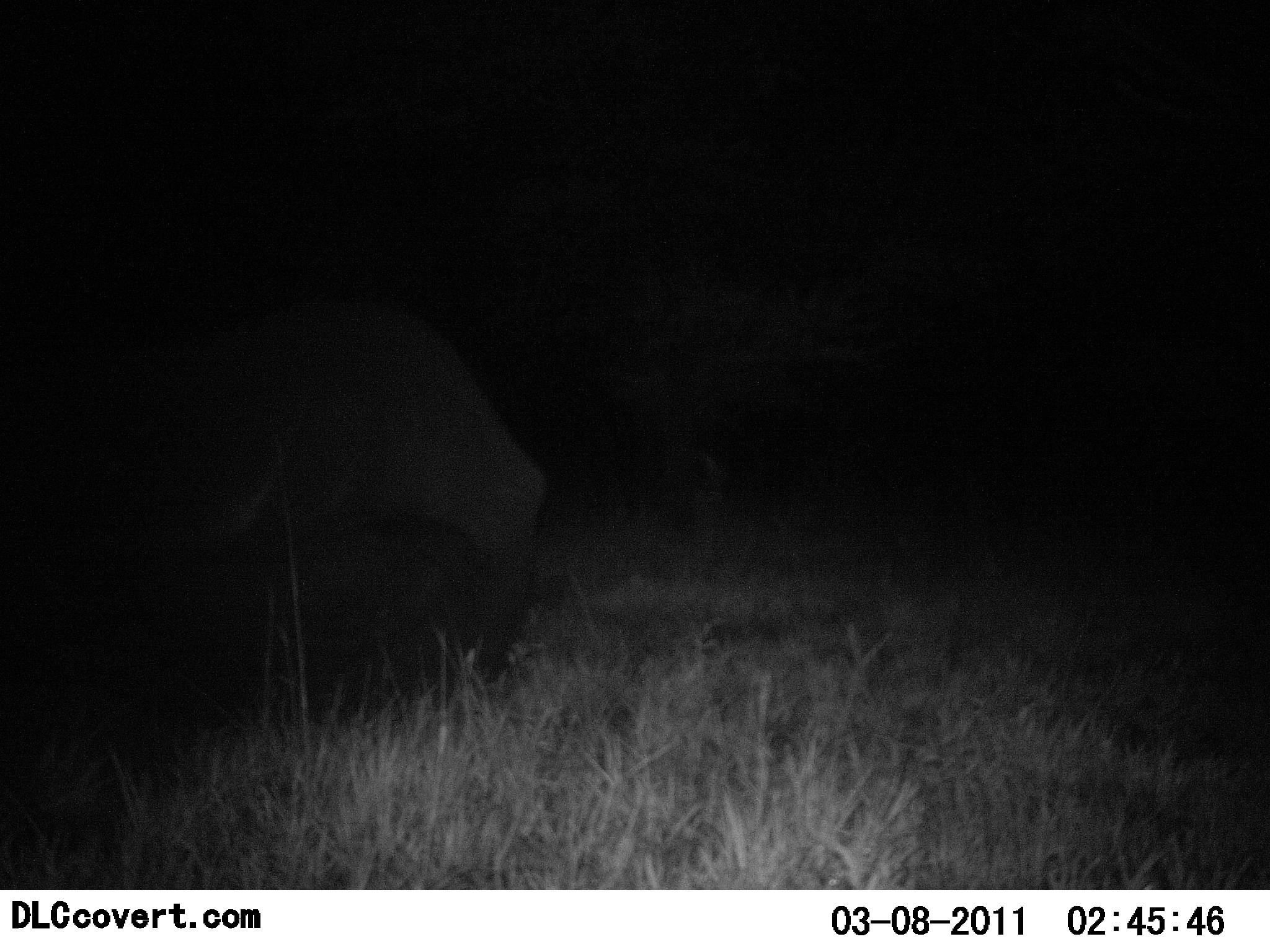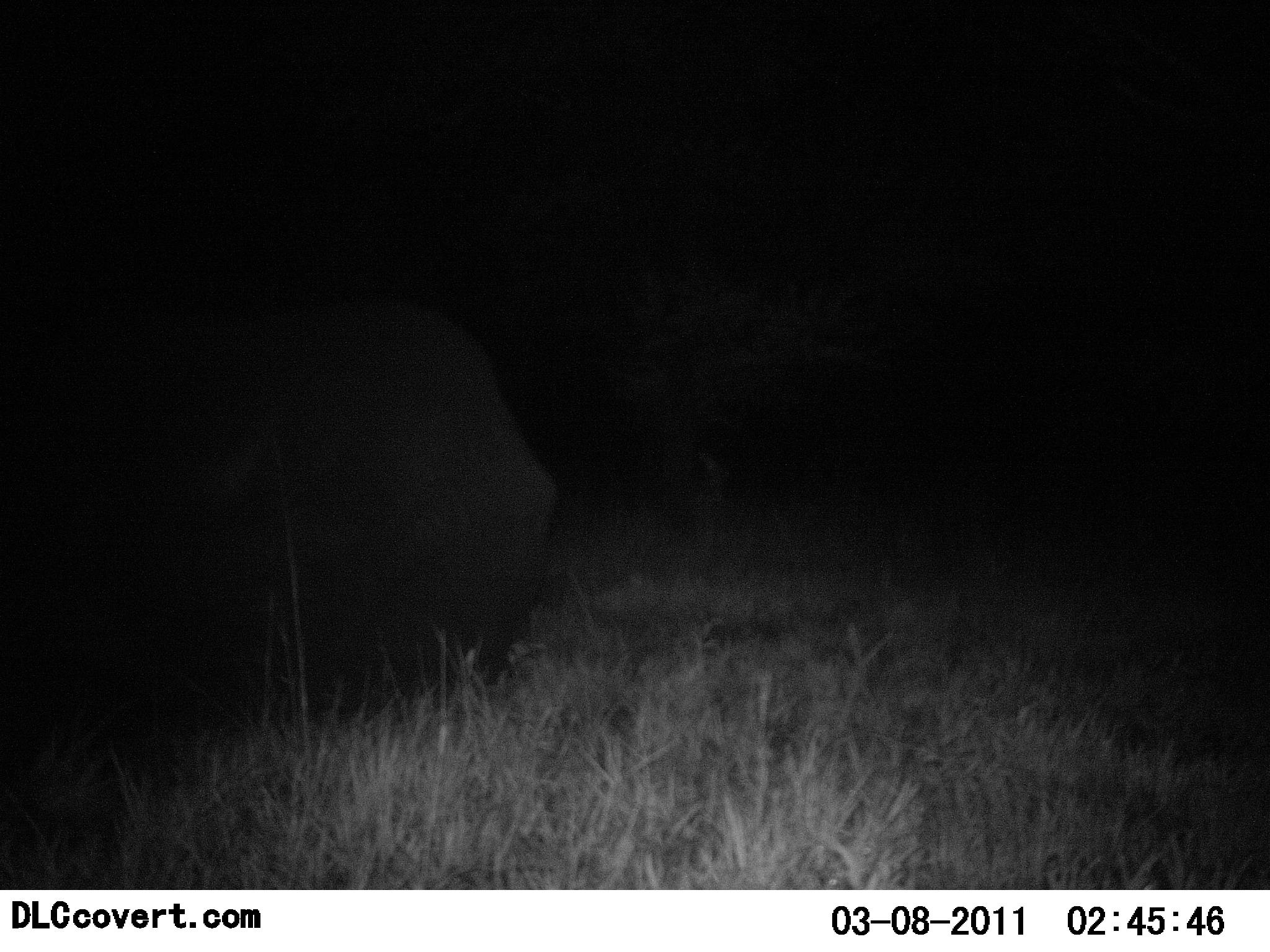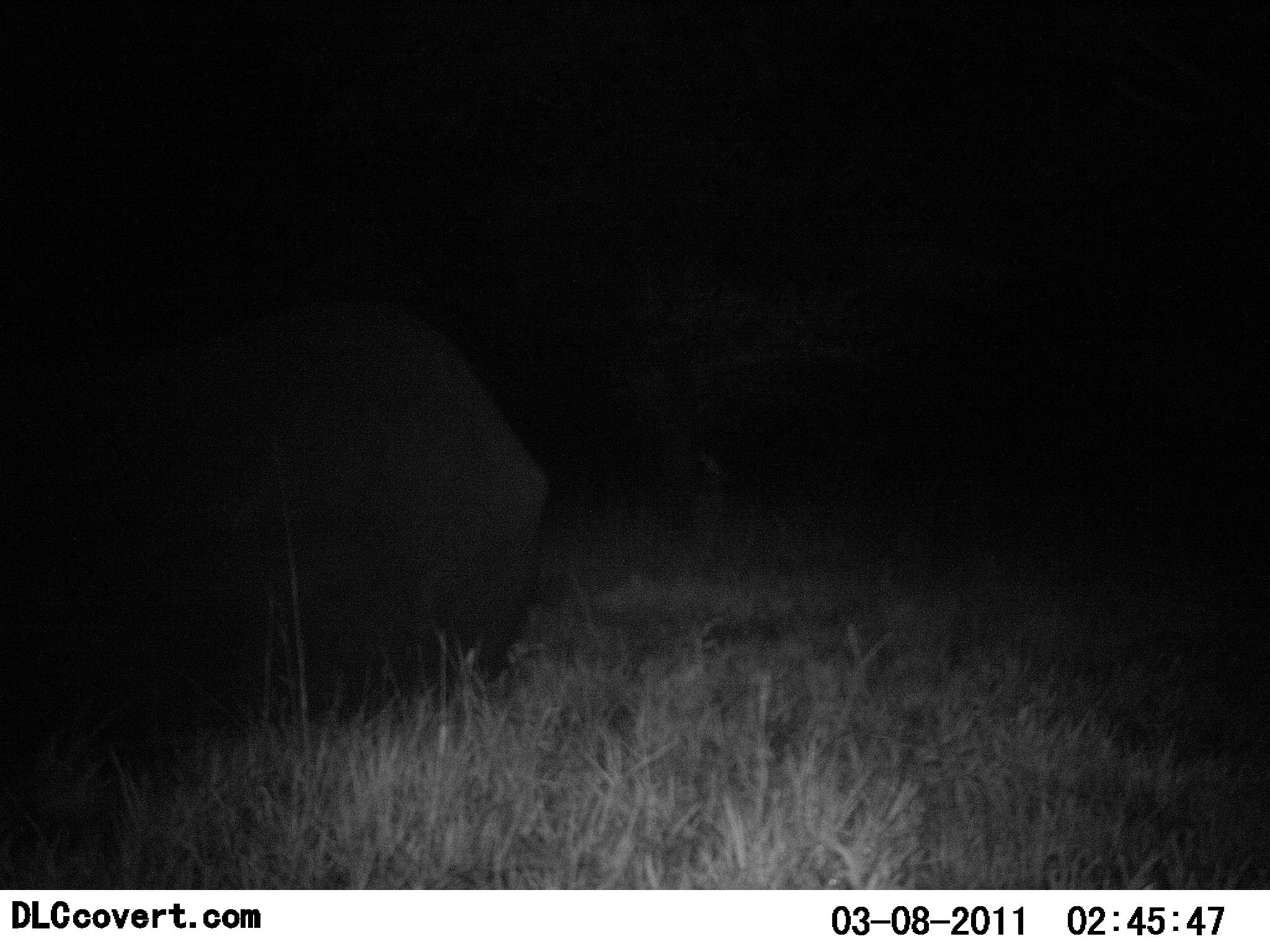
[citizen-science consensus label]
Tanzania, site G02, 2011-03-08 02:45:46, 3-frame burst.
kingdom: Animalia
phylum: Chordata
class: Mammalia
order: Proboscidea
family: Elephantidae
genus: Loxodonta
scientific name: Loxodonta africana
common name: african bush elephant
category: elephant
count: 1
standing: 8%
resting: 75%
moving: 8%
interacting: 8%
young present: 0%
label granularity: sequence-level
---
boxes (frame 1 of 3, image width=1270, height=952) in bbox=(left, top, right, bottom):
animal: bbox=(0, 290, 548, 783)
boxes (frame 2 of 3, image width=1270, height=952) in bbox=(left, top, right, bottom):
animal: bbox=(0, 295, 559, 730)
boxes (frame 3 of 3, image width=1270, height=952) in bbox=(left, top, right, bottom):
animal: bbox=(0, 297, 552, 756)